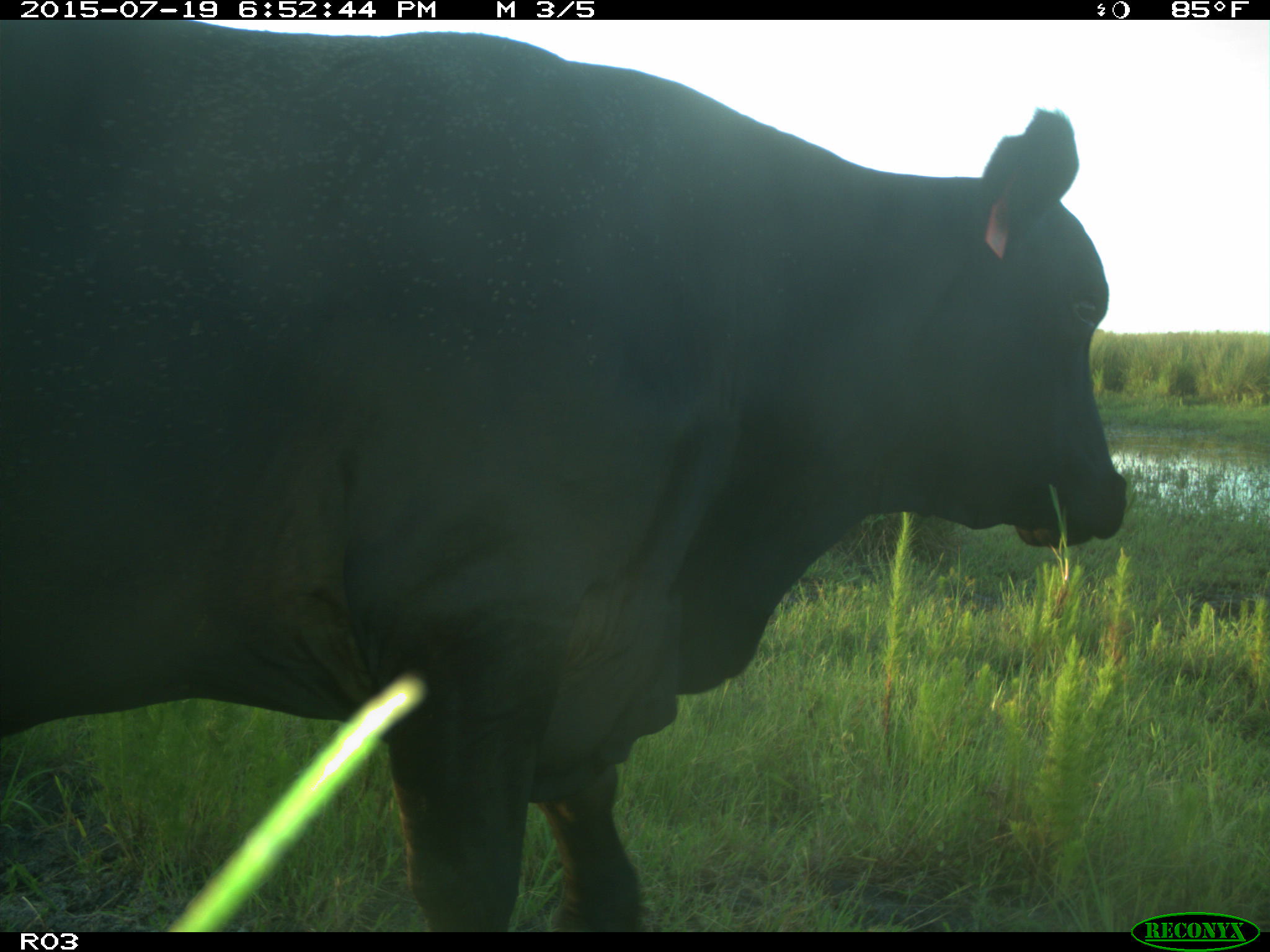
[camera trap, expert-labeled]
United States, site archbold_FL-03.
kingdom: Animalia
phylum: Chordata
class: Mammalia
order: Artiodactyla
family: Bovidae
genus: Bos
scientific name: Bos taurus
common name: domestic cow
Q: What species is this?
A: Bos taurus (domestic cow).